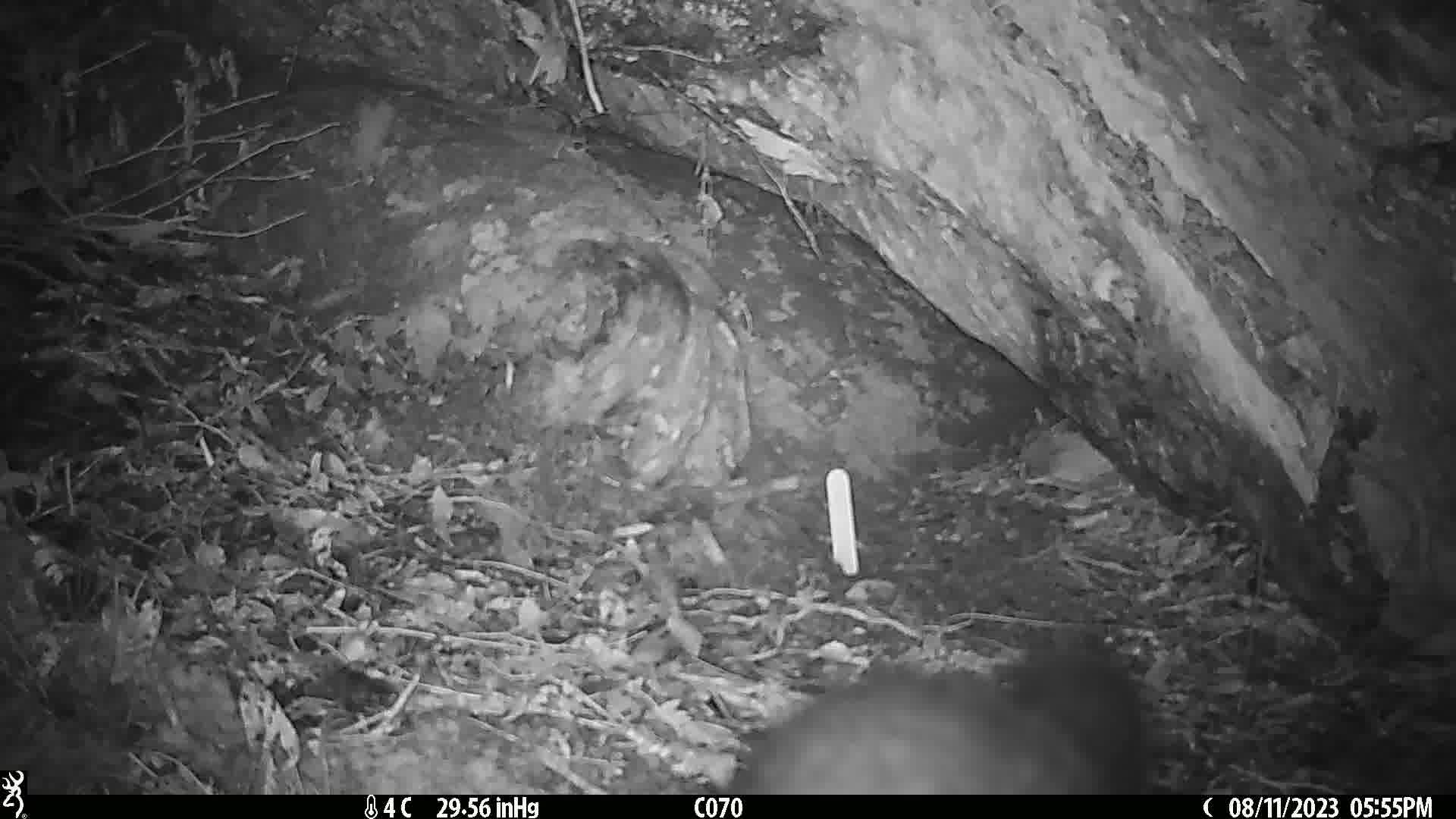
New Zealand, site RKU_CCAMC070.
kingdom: Animalia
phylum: Chordata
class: Mammalia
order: Diprotodontia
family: Phalangeridae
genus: Trichosurus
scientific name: Trichosurus vulpecula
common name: common brushtail possum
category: possum